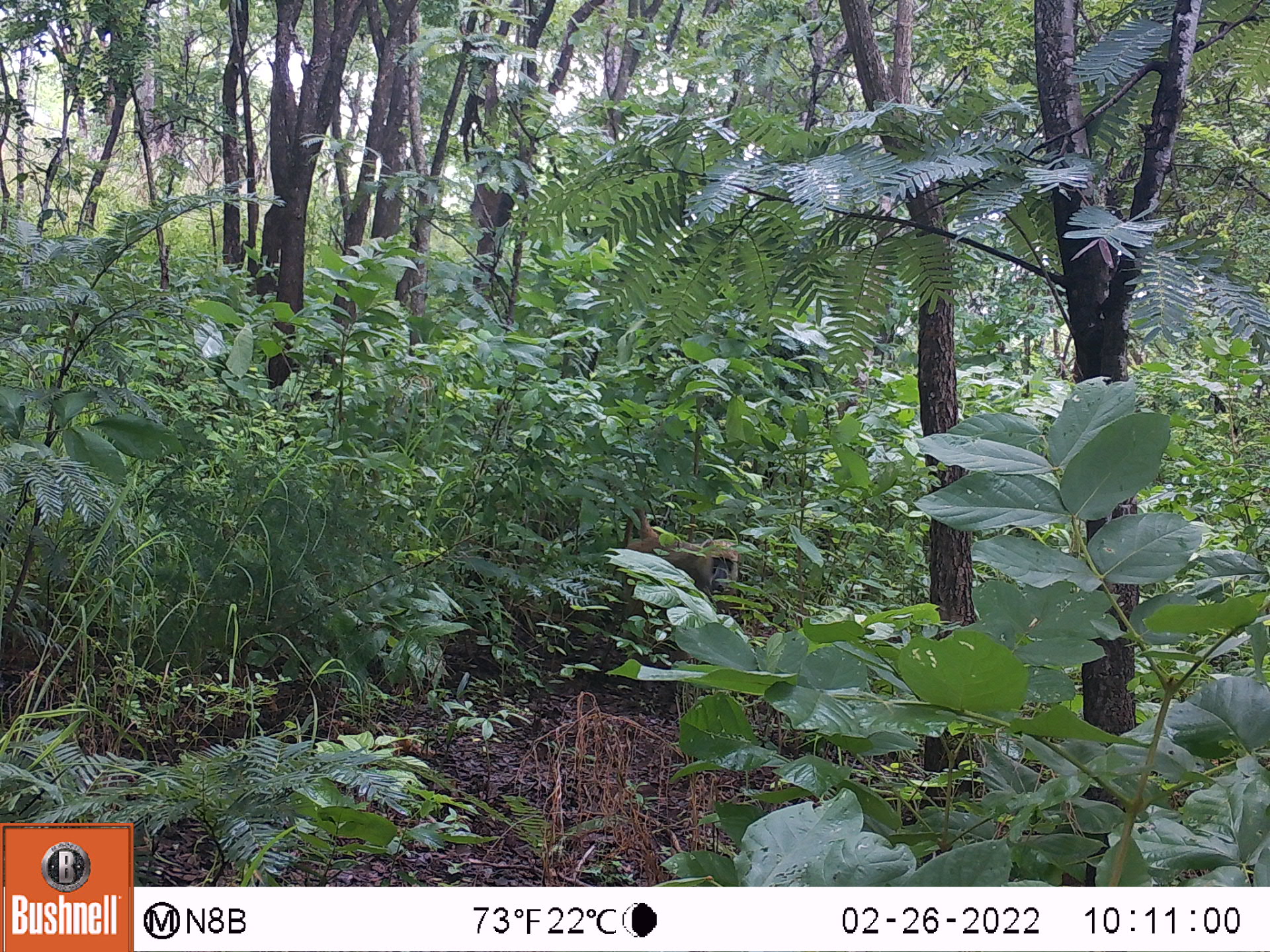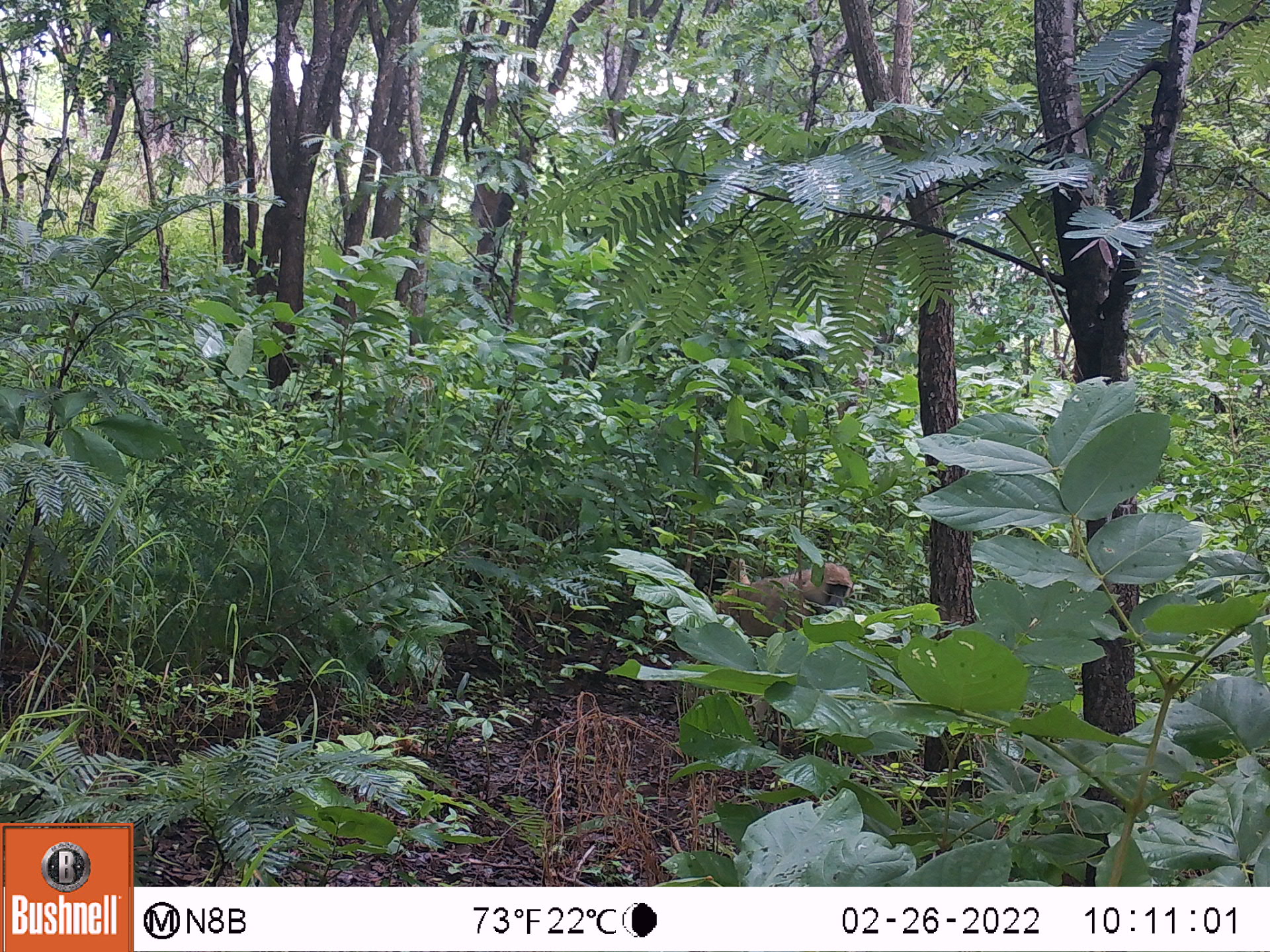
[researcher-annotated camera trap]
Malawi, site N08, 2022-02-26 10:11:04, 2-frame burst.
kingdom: Animalia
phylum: Chordata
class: Mammalia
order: Primates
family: Cercopithecidae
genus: Papio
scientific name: Papio cynocephalus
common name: yellow baboon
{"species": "yellow baboon (Papio cynocephalus)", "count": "1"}